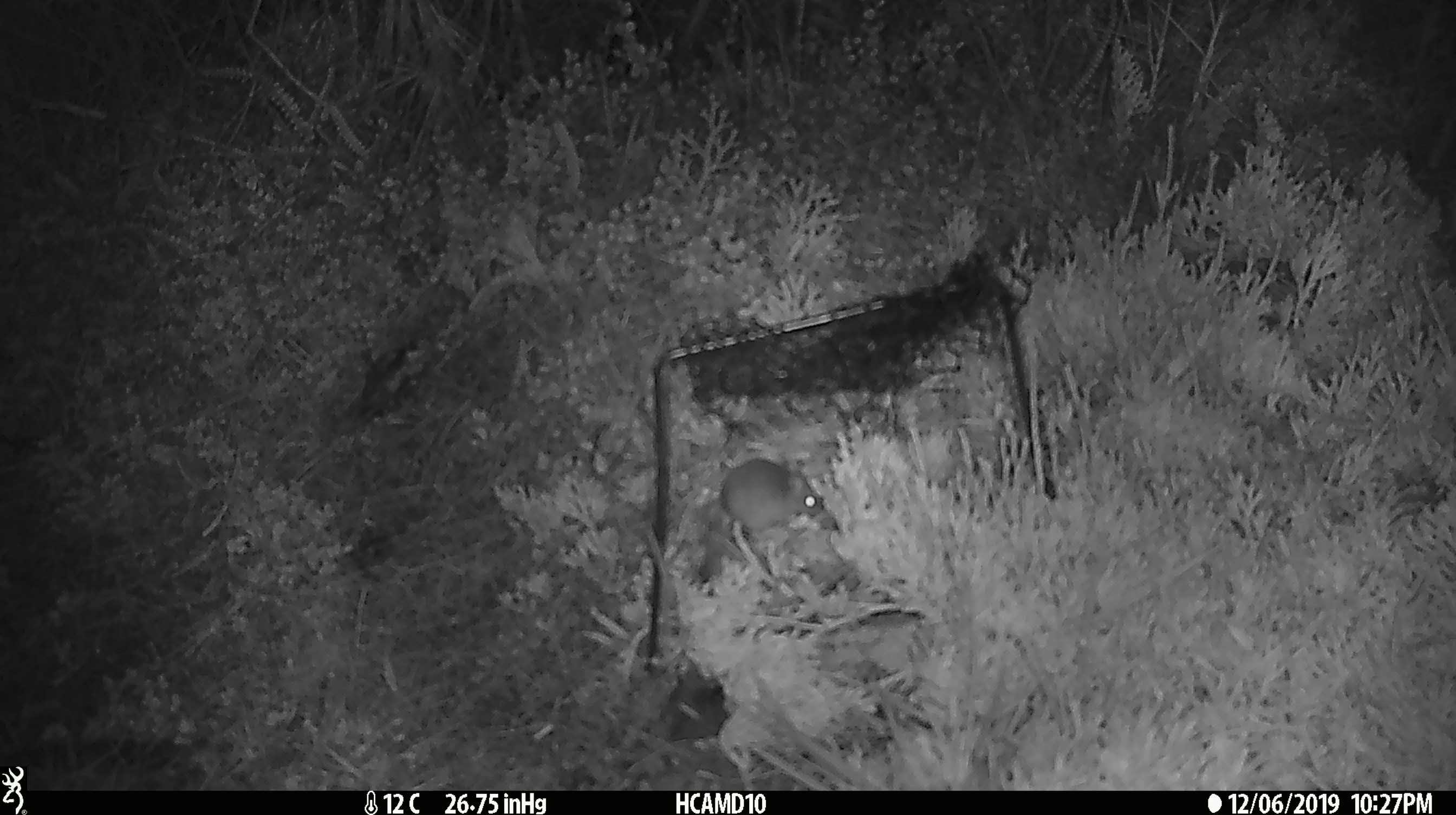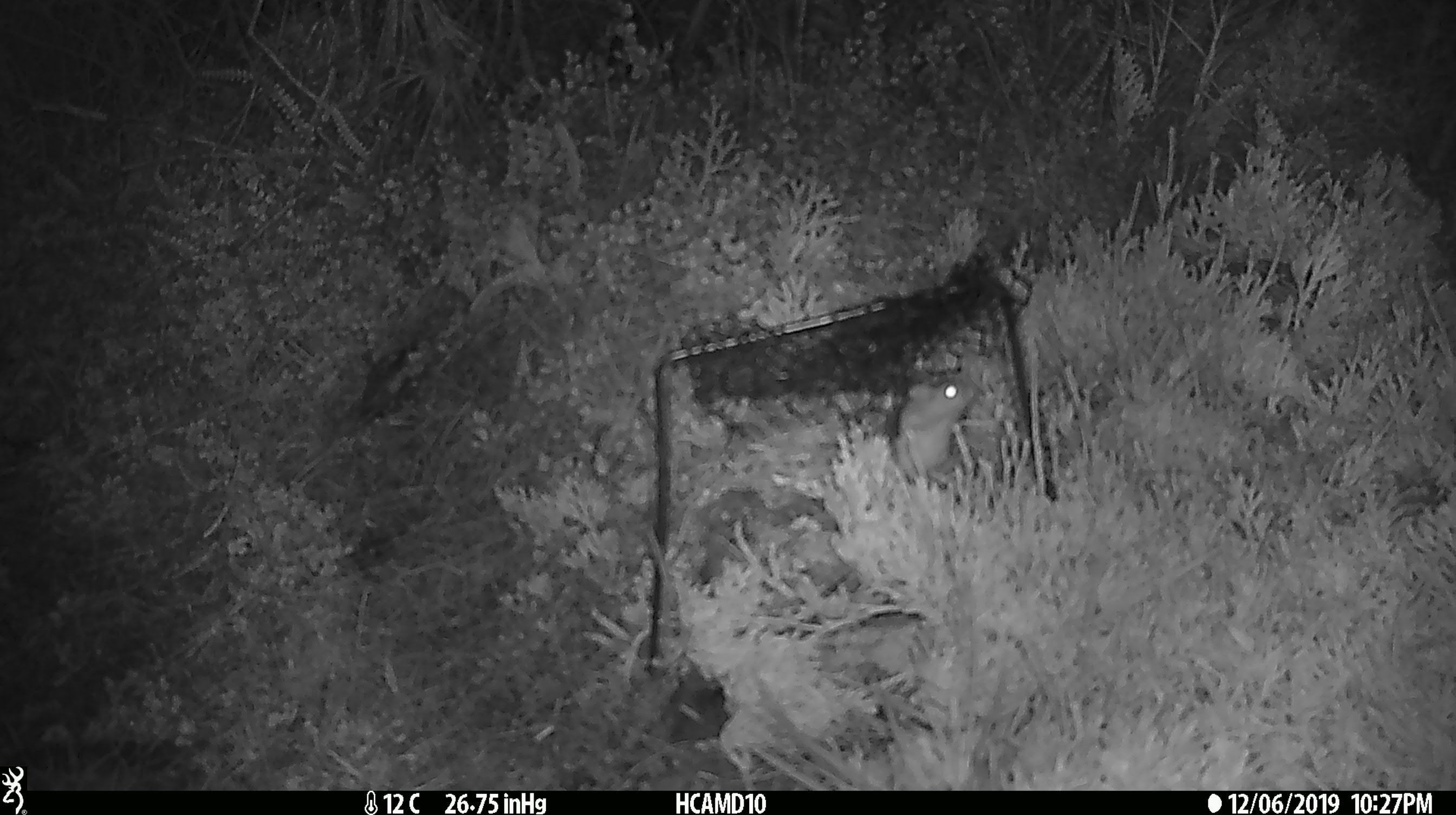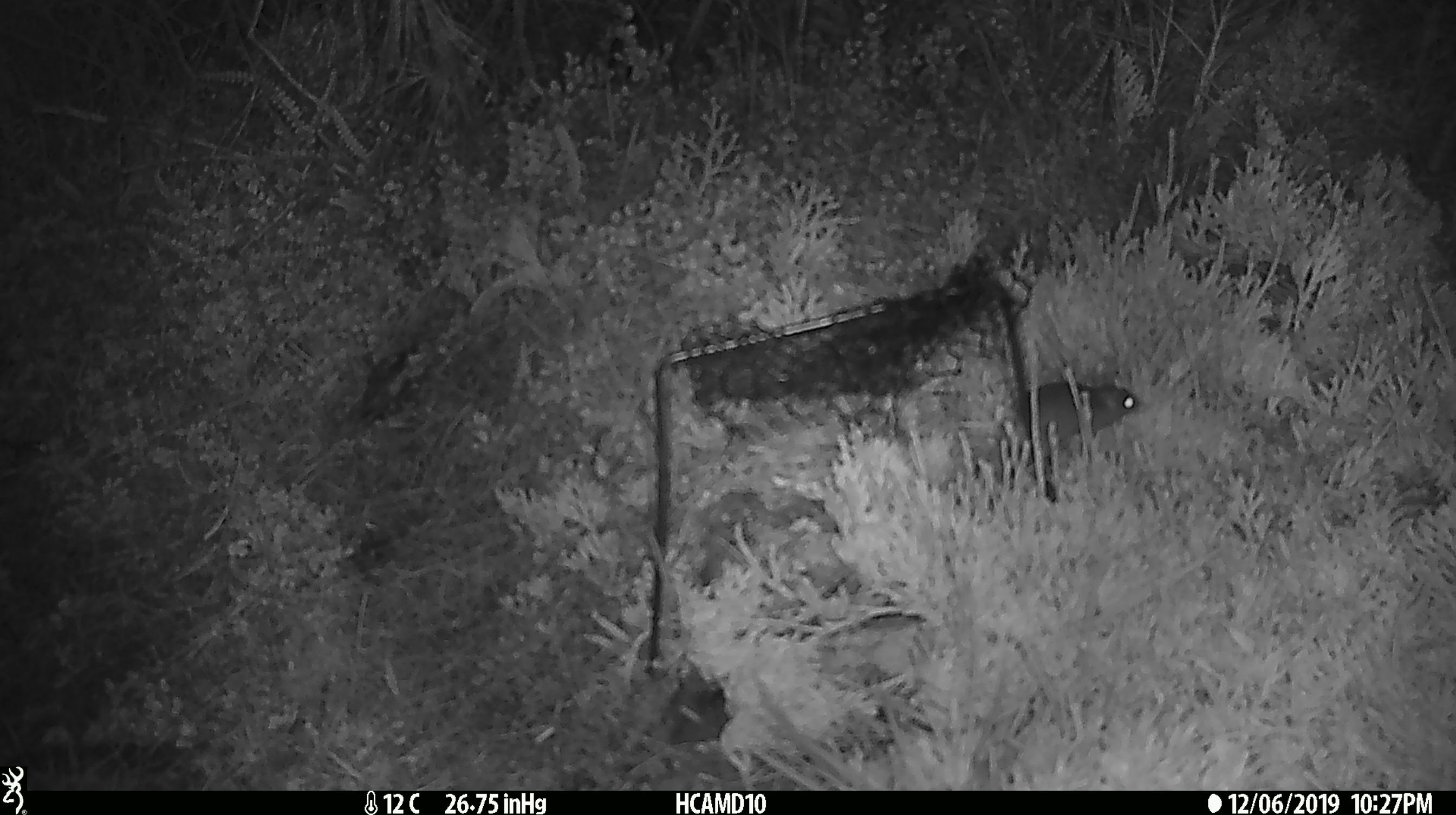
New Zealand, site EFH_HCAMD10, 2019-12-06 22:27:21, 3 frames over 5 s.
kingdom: Animalia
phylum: Chordata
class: Mammalia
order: Rodentia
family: Muridae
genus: Mus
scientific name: Mus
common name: mouse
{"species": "mouse (Mus)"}